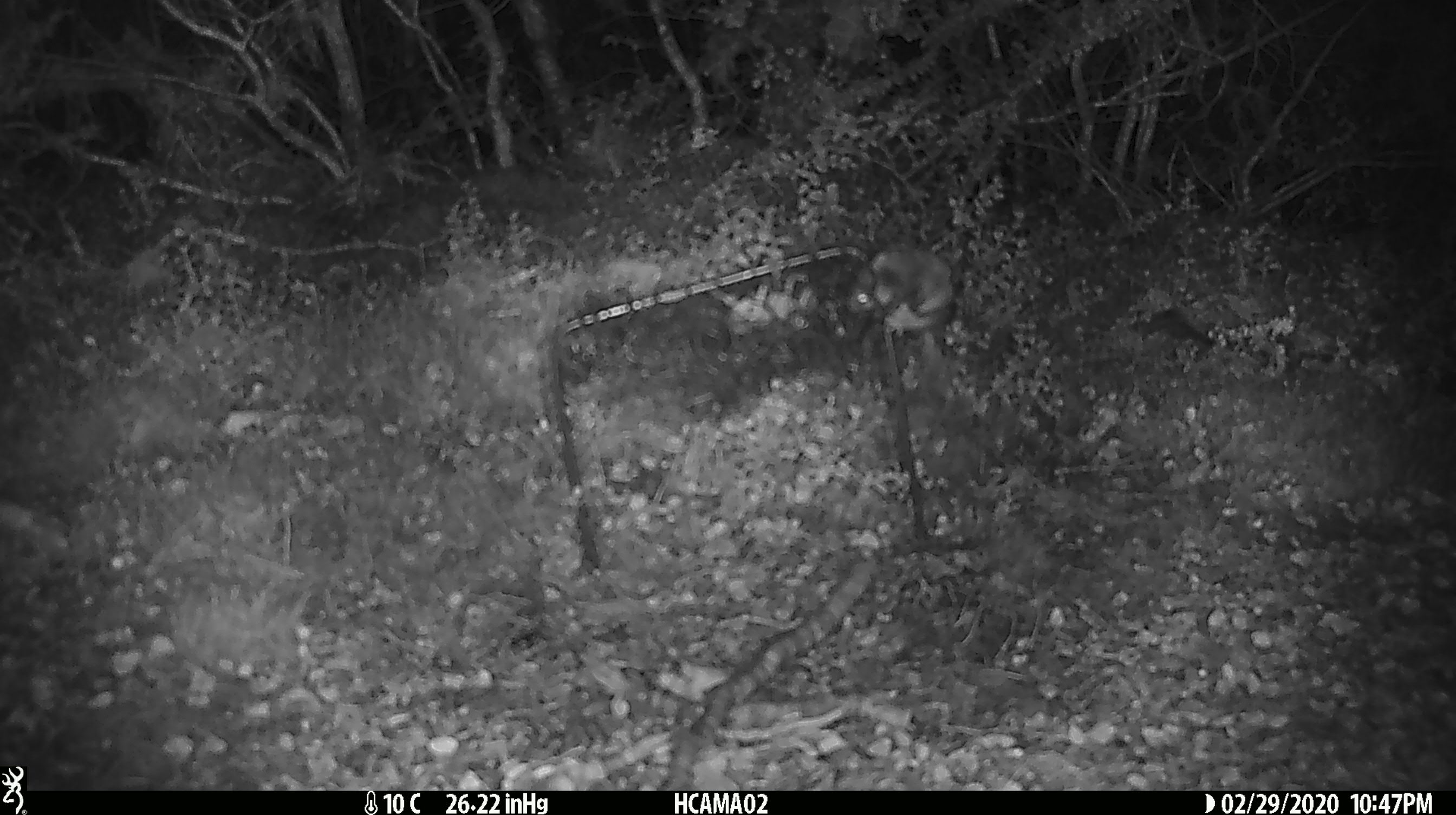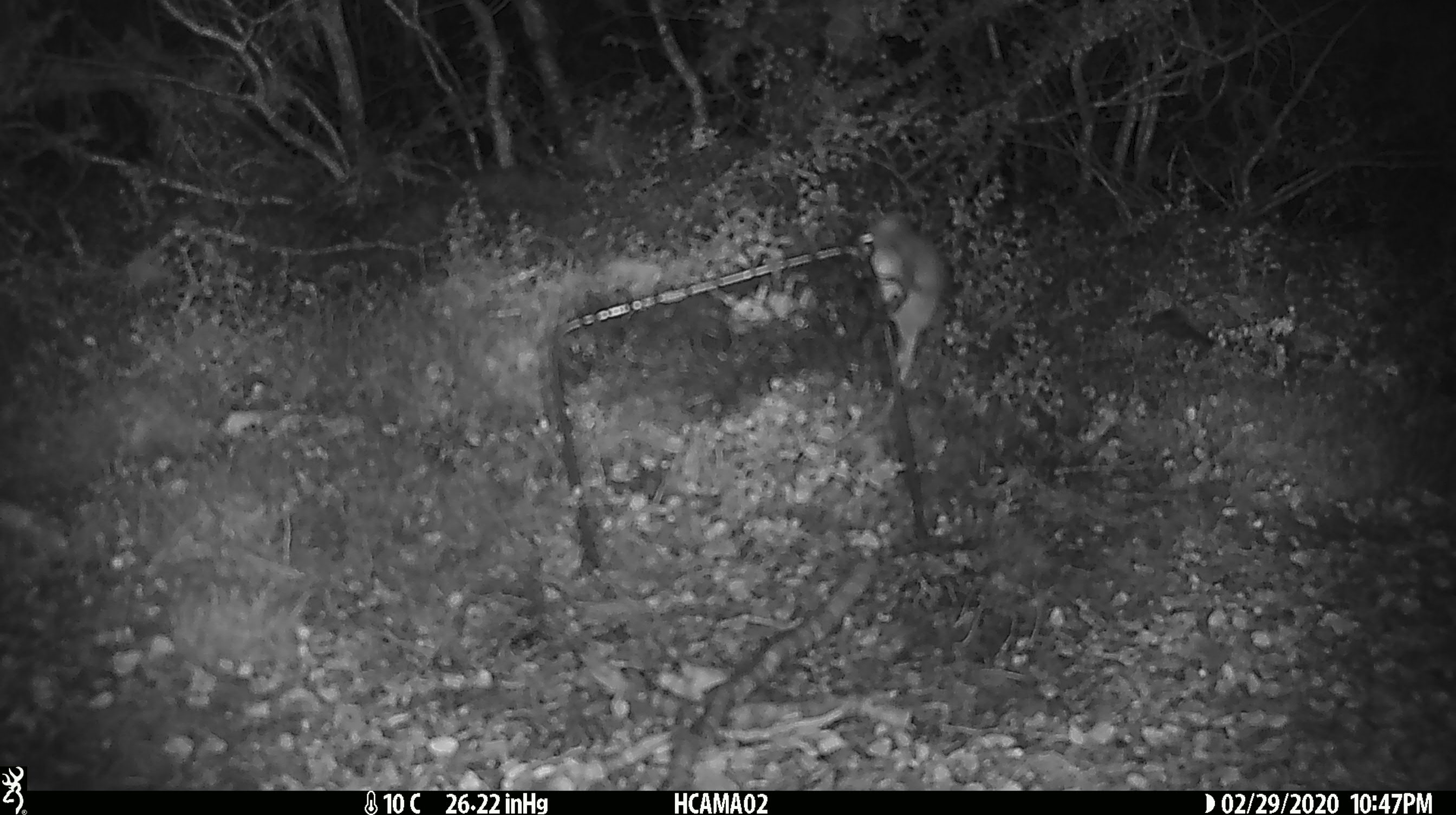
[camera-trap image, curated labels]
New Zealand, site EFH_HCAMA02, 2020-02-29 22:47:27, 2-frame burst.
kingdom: Animalia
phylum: Chordata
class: Mammalia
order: Rodentia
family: Muridae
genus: Mus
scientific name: Mus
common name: mouse